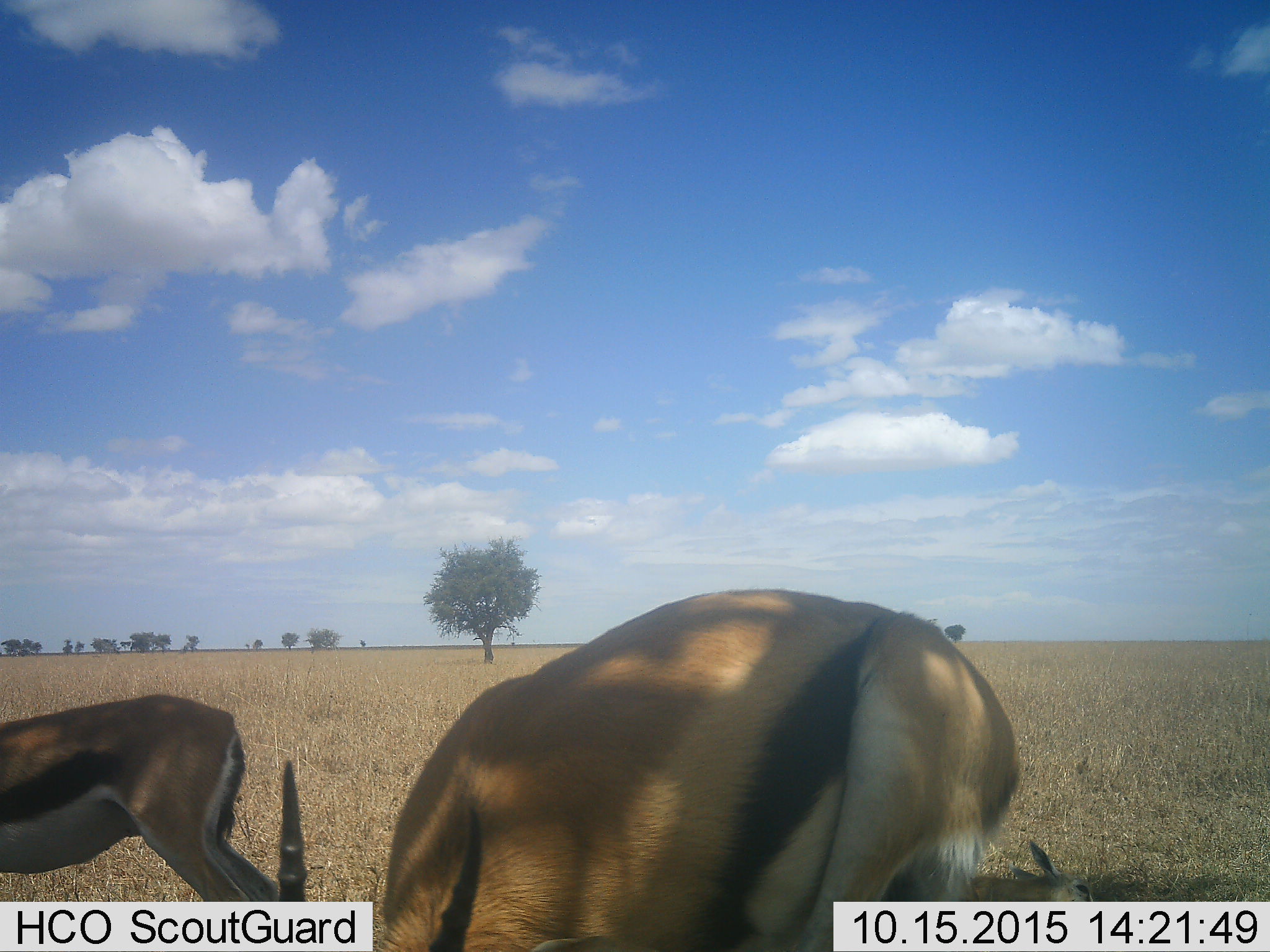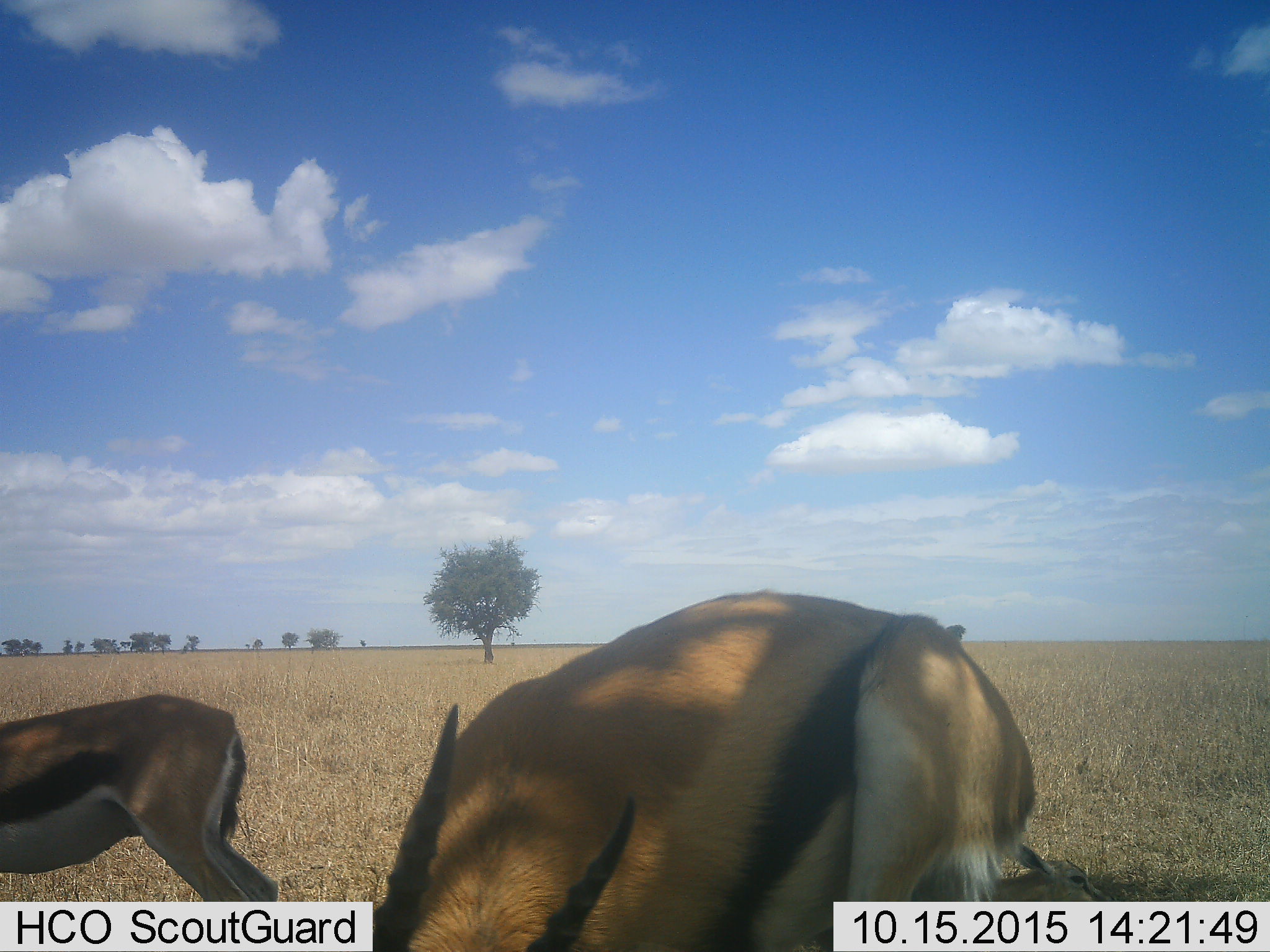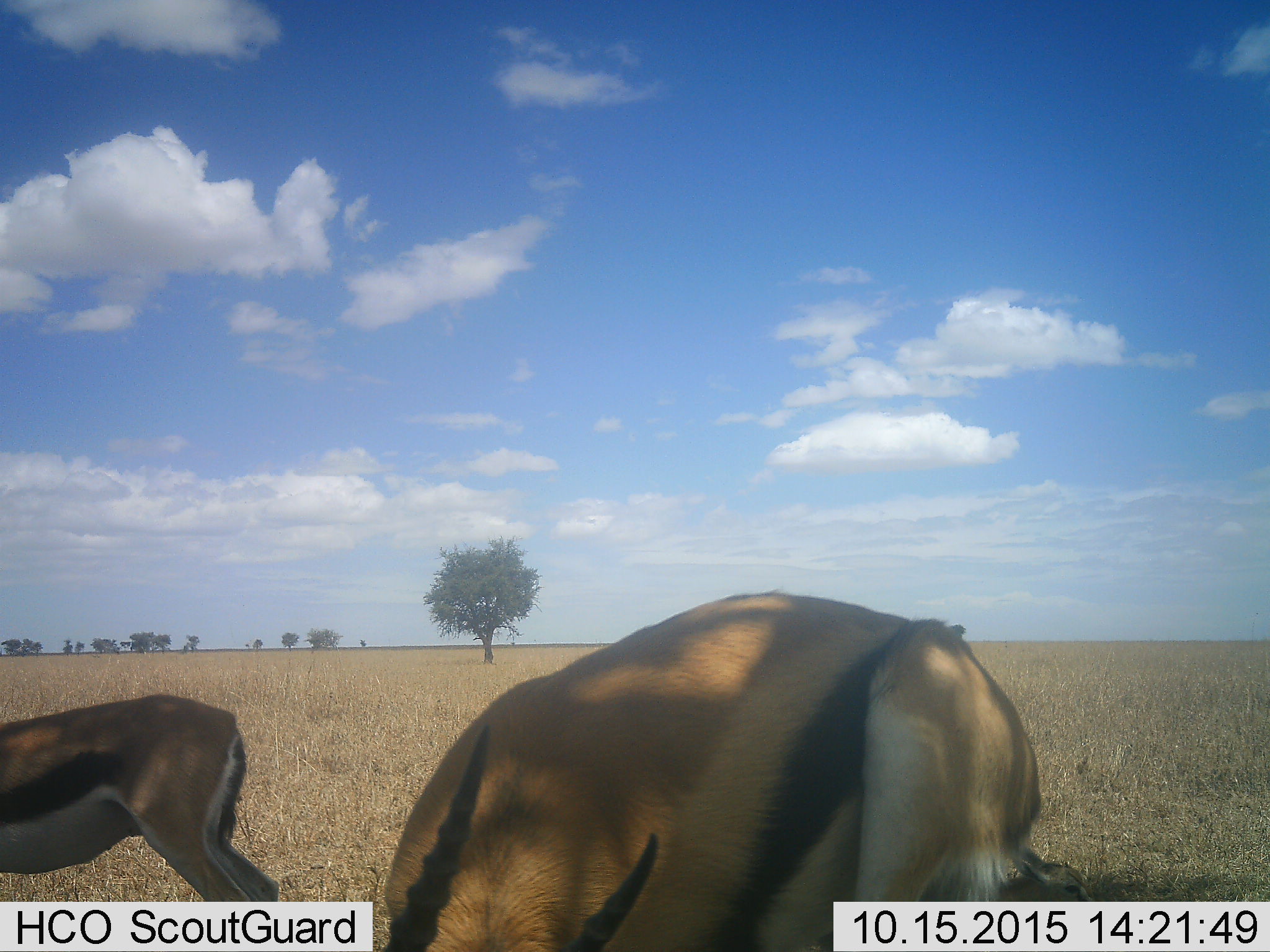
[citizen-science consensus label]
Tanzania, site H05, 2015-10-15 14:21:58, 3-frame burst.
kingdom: Animalia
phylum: Chordata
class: Mammalia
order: Artiodactyla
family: Bovidae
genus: Eudorcas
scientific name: Eudorcas thomsonii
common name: thomson's gazelle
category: gazellethomsons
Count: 2.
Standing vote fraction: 56%.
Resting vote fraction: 44%.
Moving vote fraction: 11%.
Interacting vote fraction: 0%.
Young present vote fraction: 22%.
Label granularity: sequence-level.